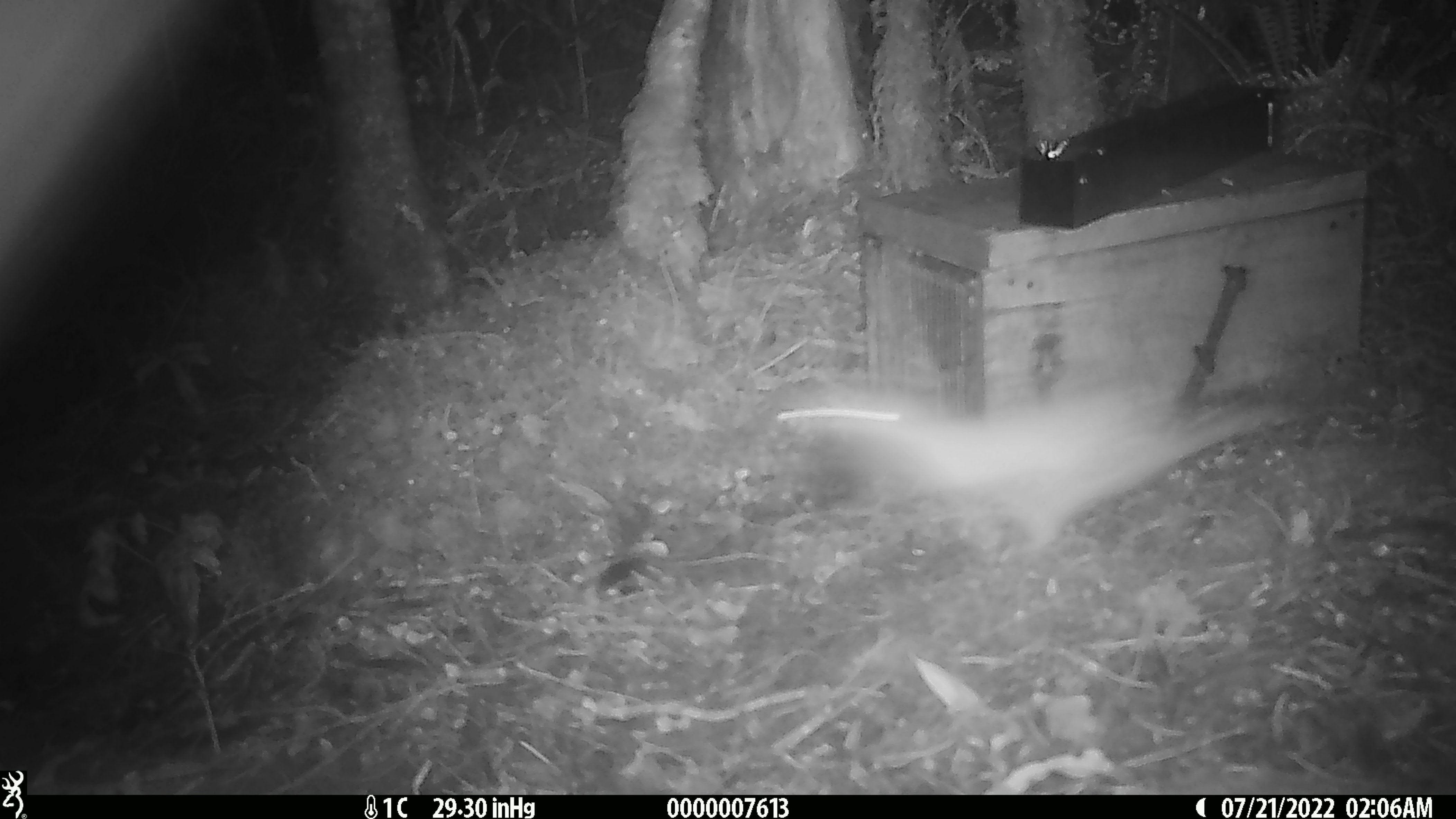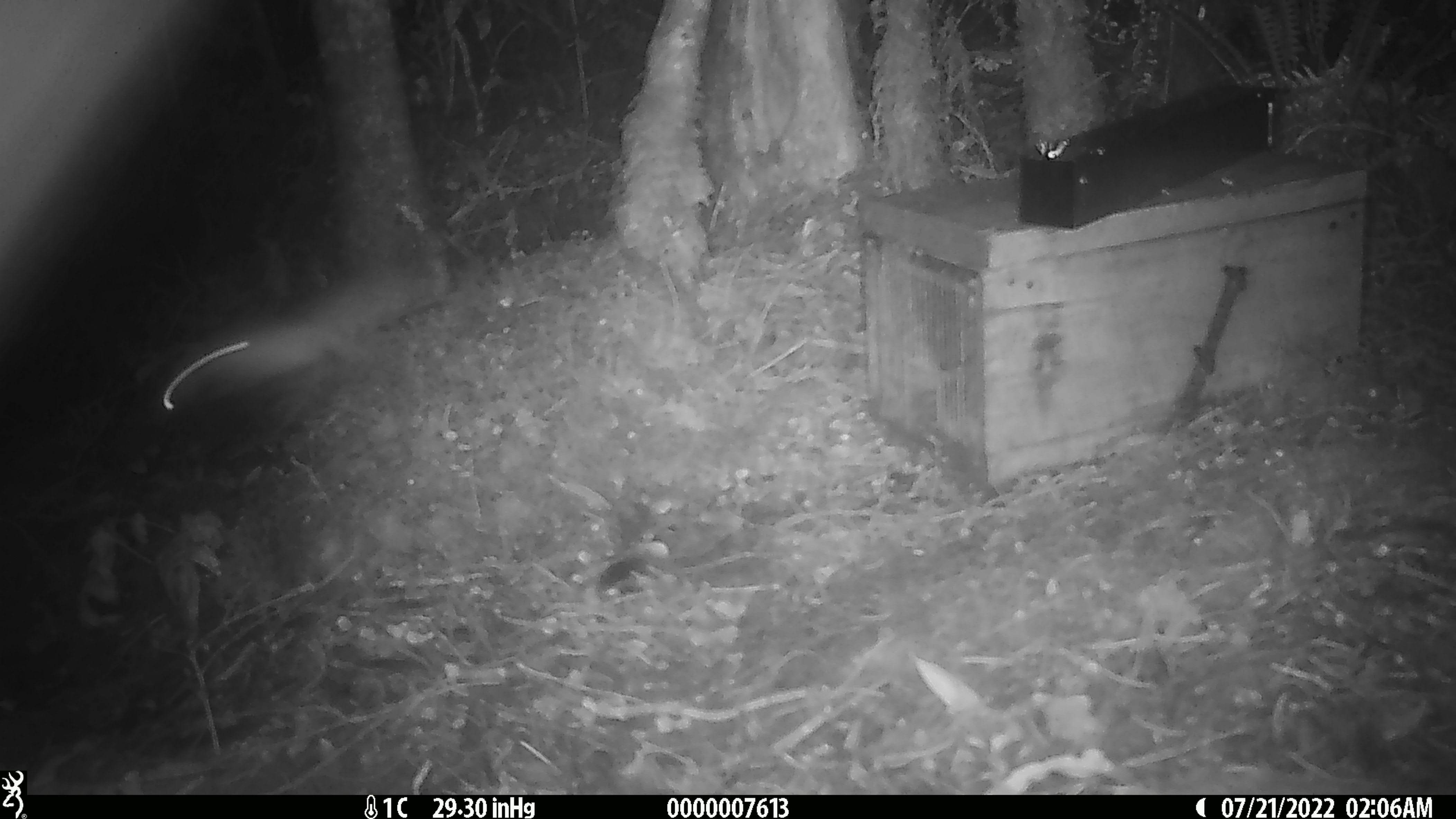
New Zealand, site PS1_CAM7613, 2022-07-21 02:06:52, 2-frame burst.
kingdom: Animalia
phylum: Chordata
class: Mammalia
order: Carnivora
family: Mustelidae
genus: Mustela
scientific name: Mustela erminea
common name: stoat